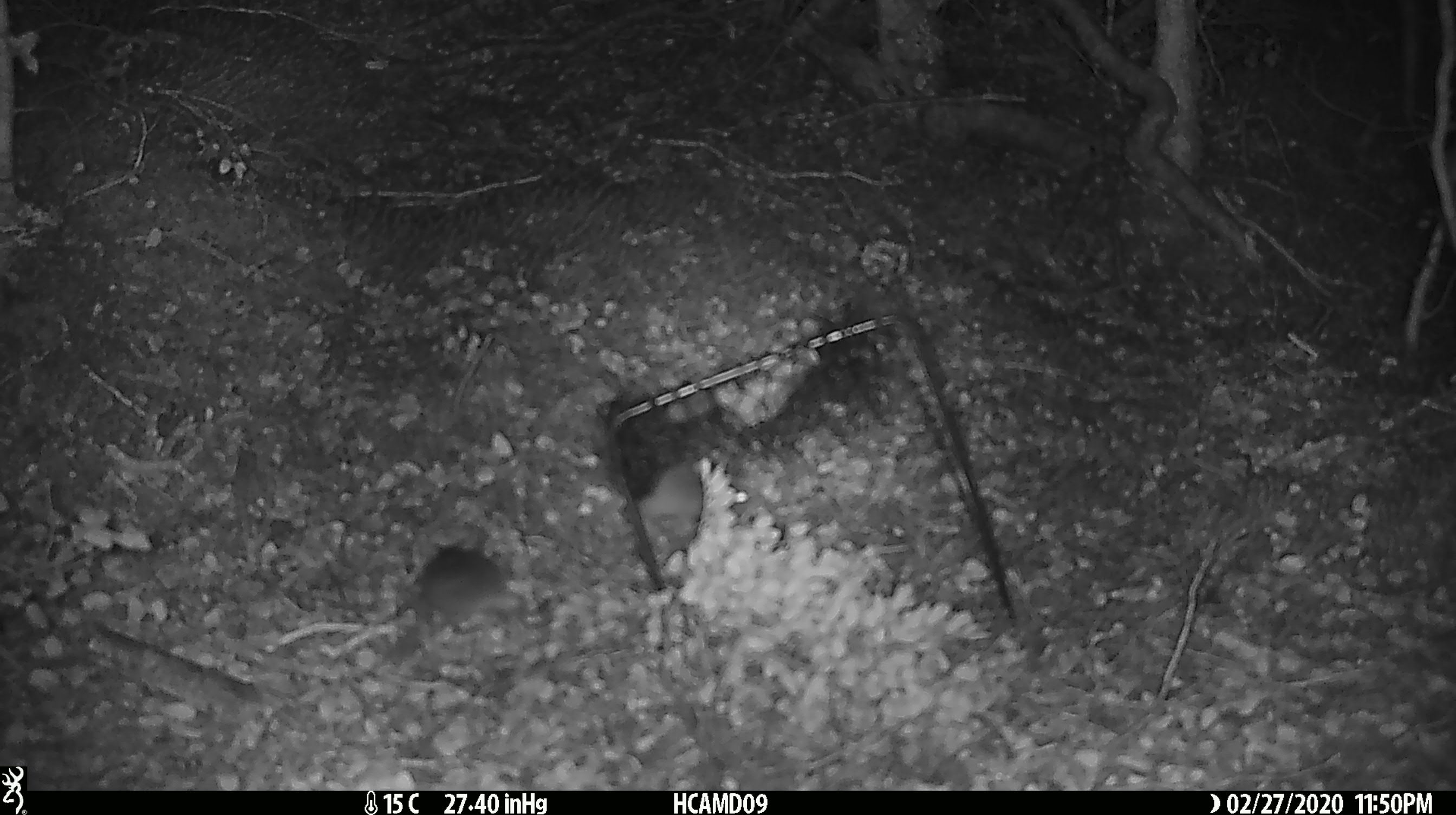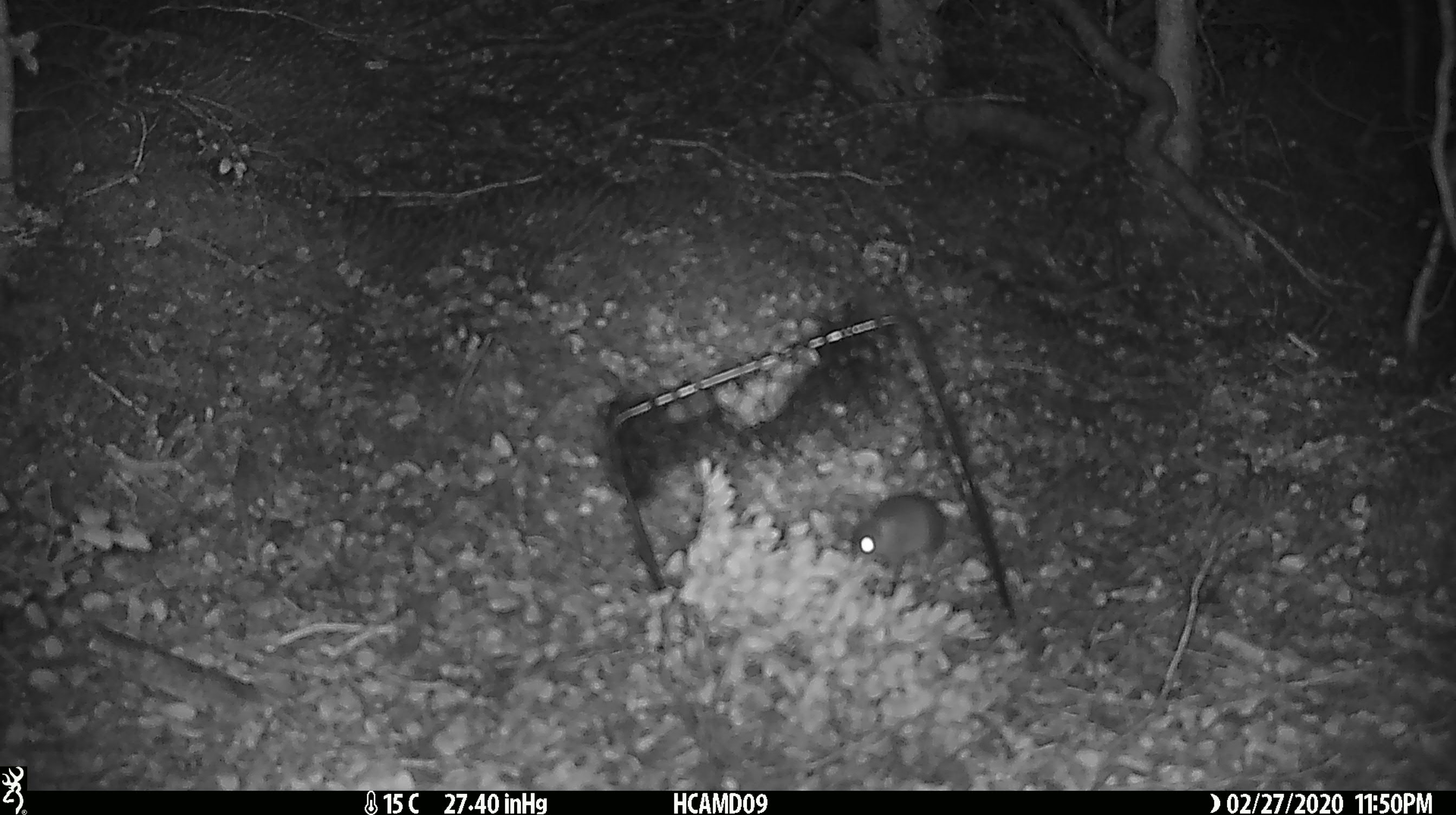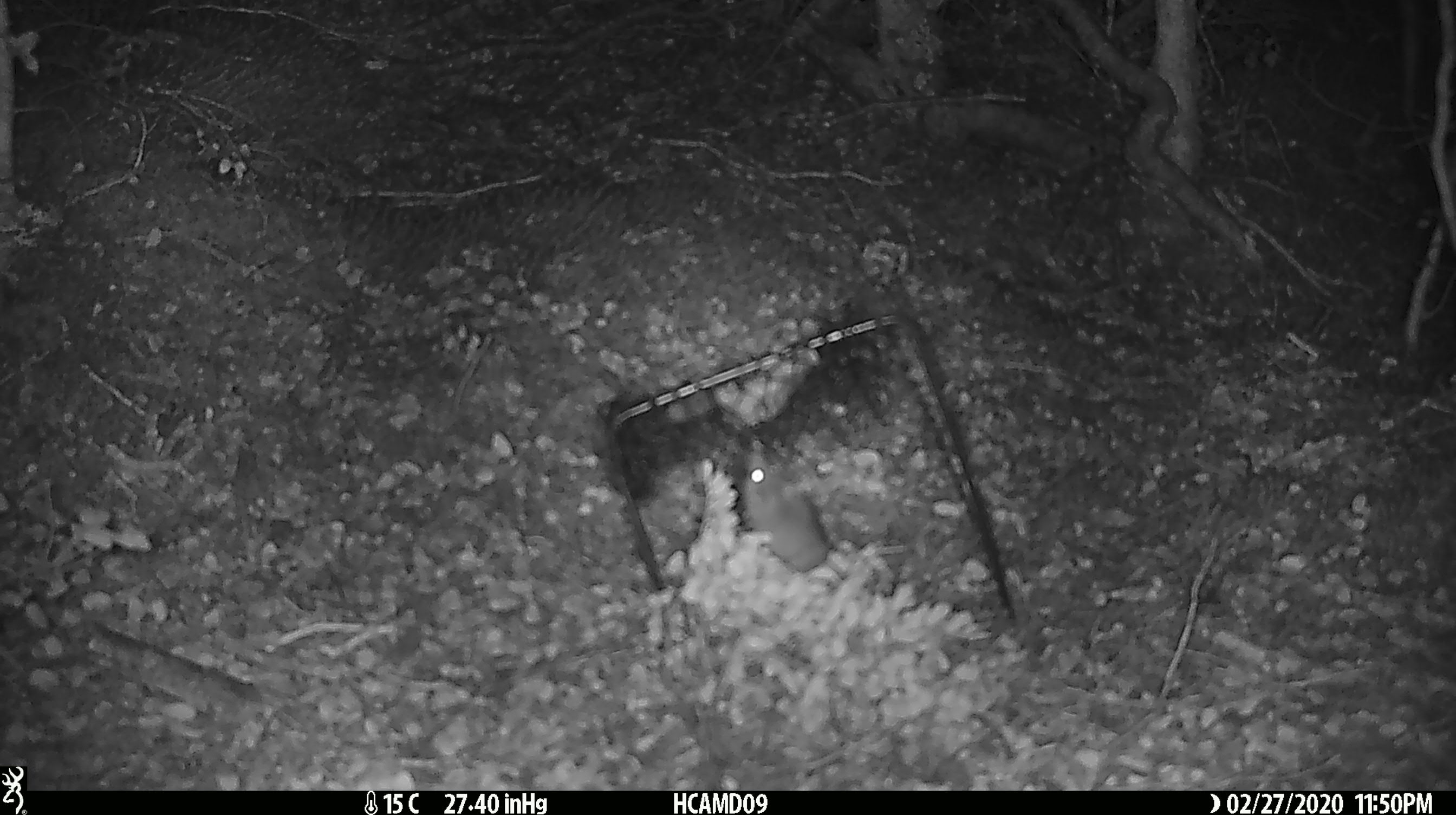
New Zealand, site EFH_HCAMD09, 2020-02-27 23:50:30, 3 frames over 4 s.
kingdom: Animalia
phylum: Chordata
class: Mammalia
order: Rodentia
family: Muridae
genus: Mus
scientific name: Mus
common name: mouse